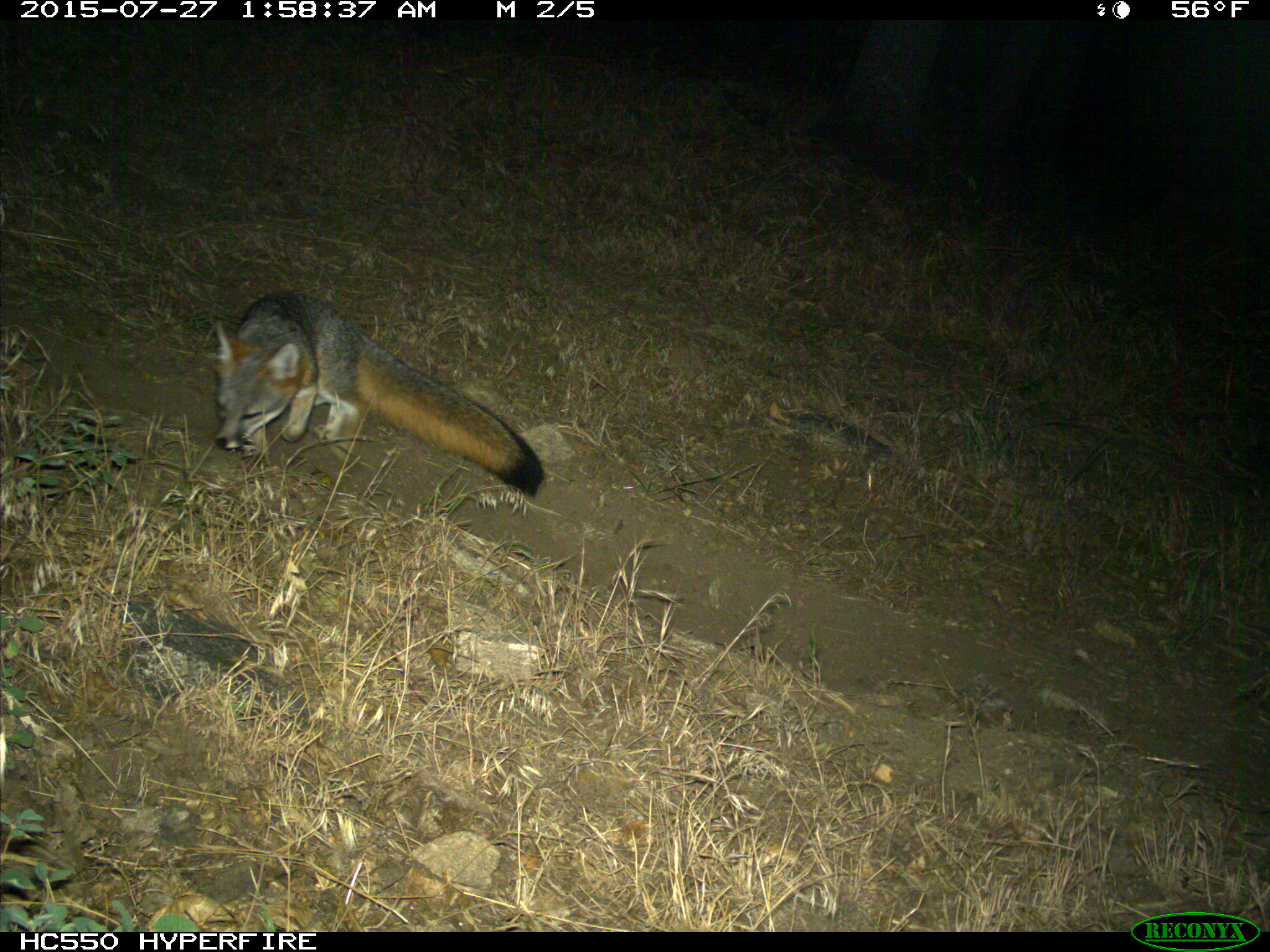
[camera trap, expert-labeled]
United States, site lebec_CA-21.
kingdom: Animalia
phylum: Chordata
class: Mammalia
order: Carnivora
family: Canidae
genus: Urocyon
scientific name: Urocyon cinereoargenteus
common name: gray fox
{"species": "Urocyon cinereoargenteus (gray fox)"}